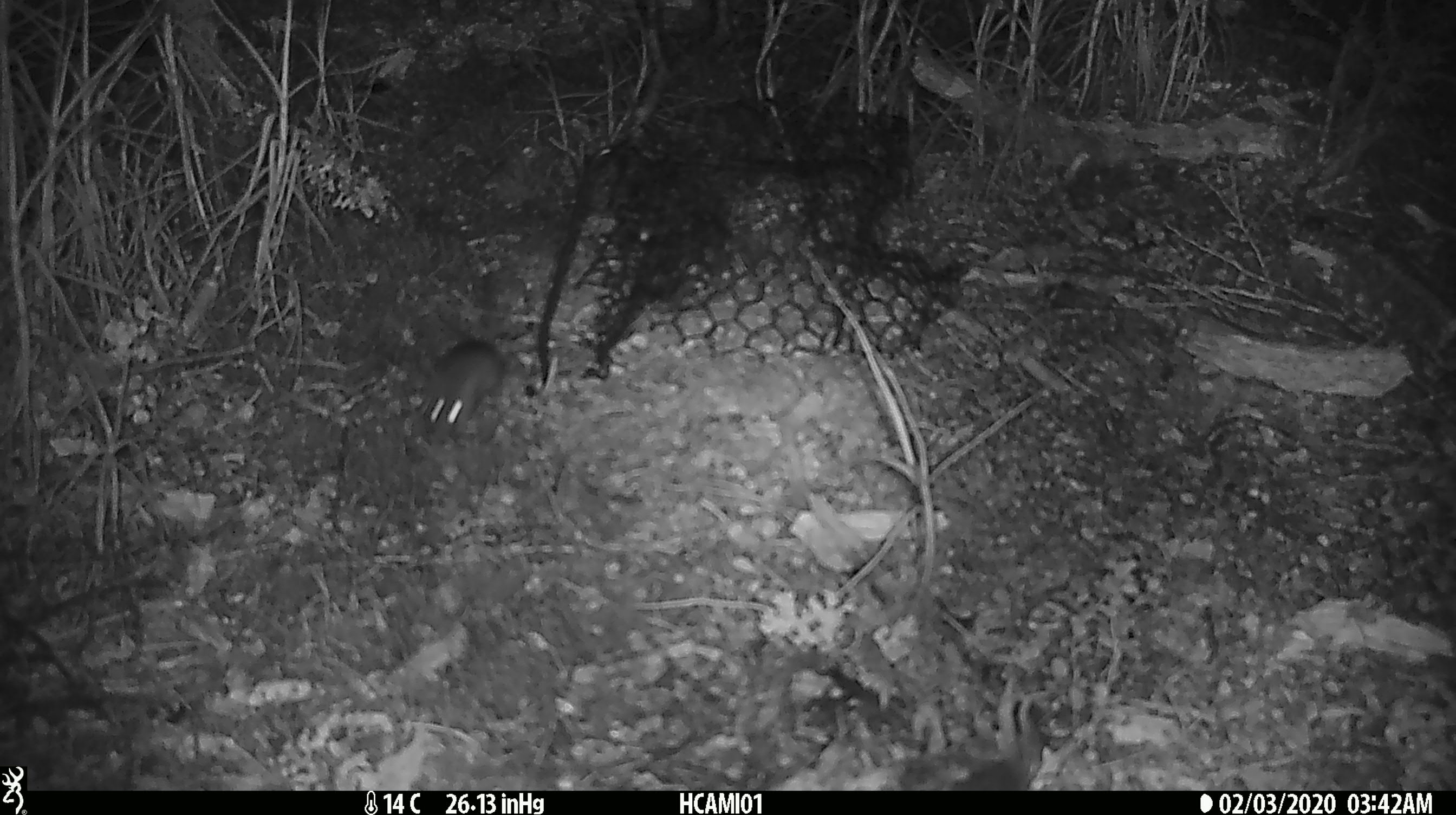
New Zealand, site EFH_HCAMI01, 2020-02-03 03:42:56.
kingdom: Animalia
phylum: Chordata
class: Mammalia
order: Rodentia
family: Muridae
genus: Mus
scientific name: Mus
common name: mouse